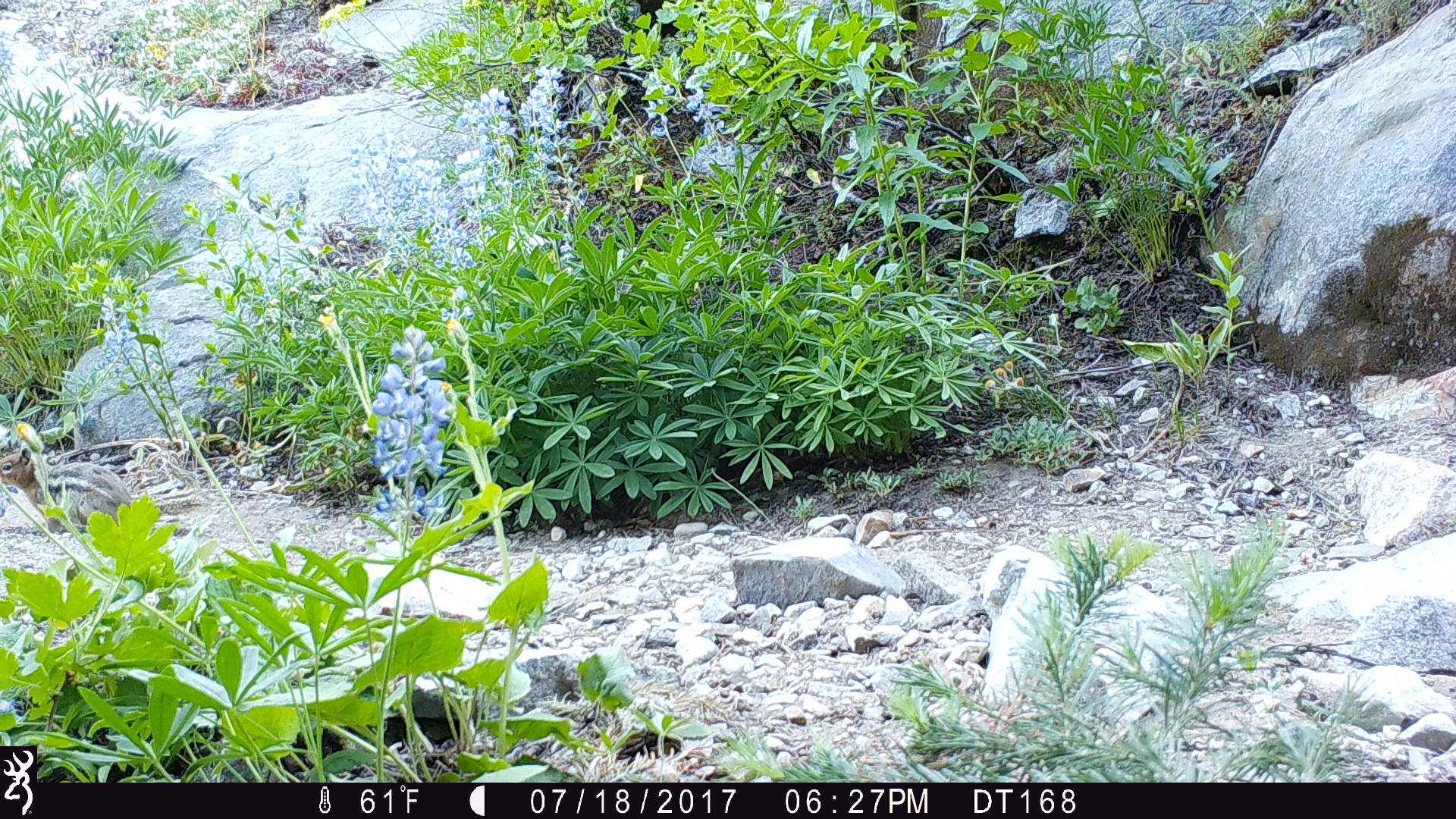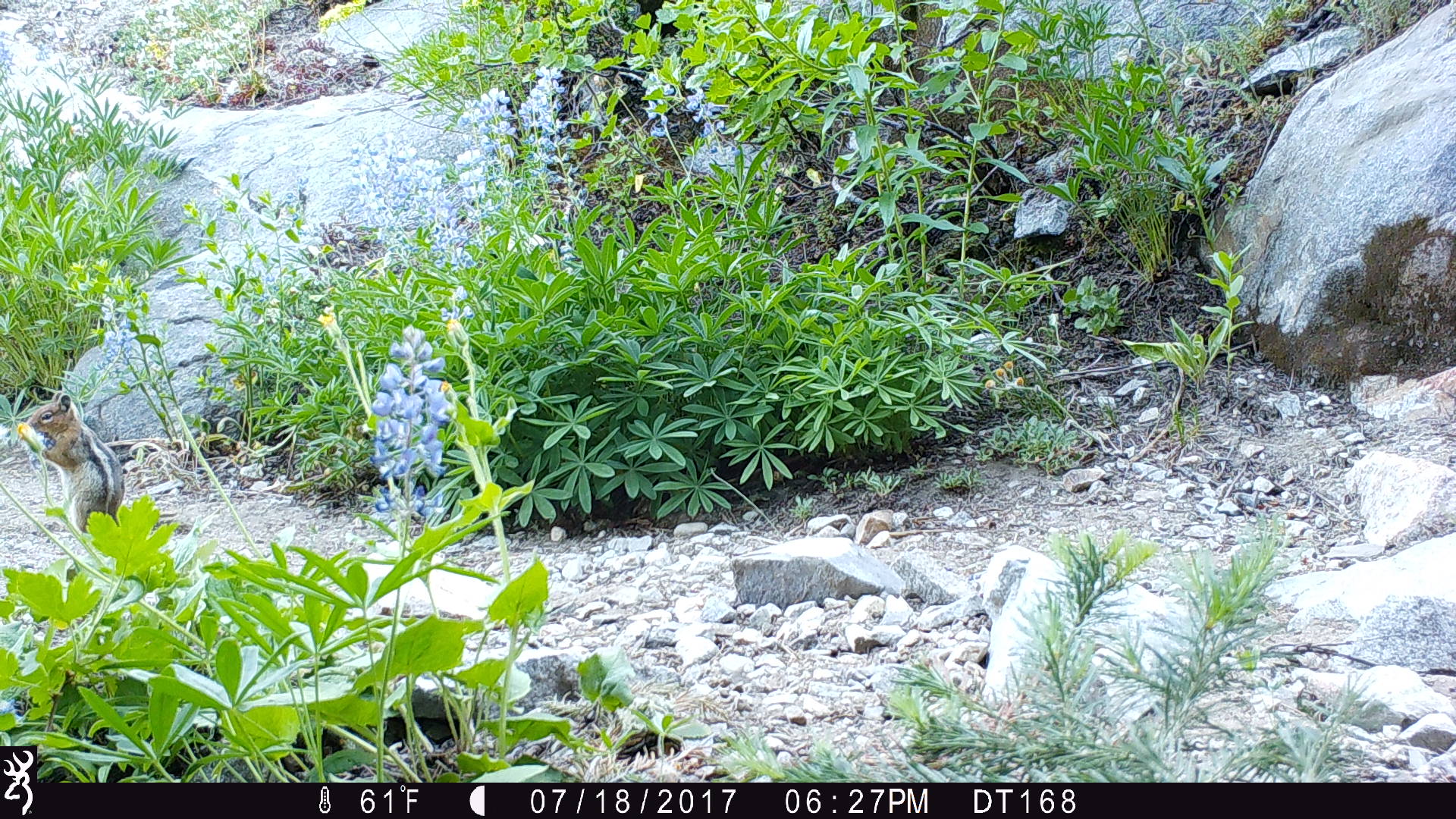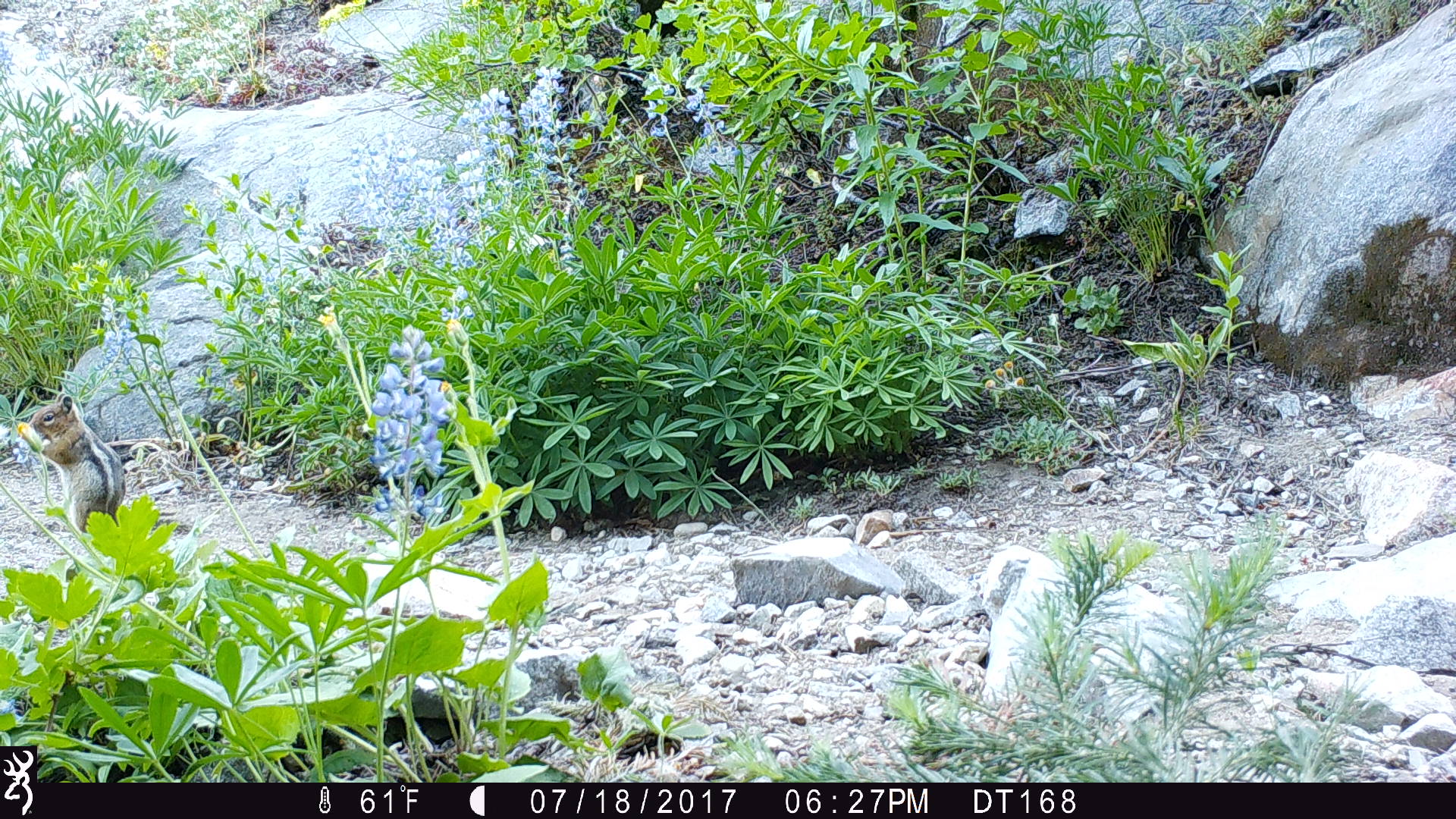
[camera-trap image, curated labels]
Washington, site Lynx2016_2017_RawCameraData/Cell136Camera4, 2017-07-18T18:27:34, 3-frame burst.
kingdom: Animalia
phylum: Chordata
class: Mammalia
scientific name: Mammalia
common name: small mammal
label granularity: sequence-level